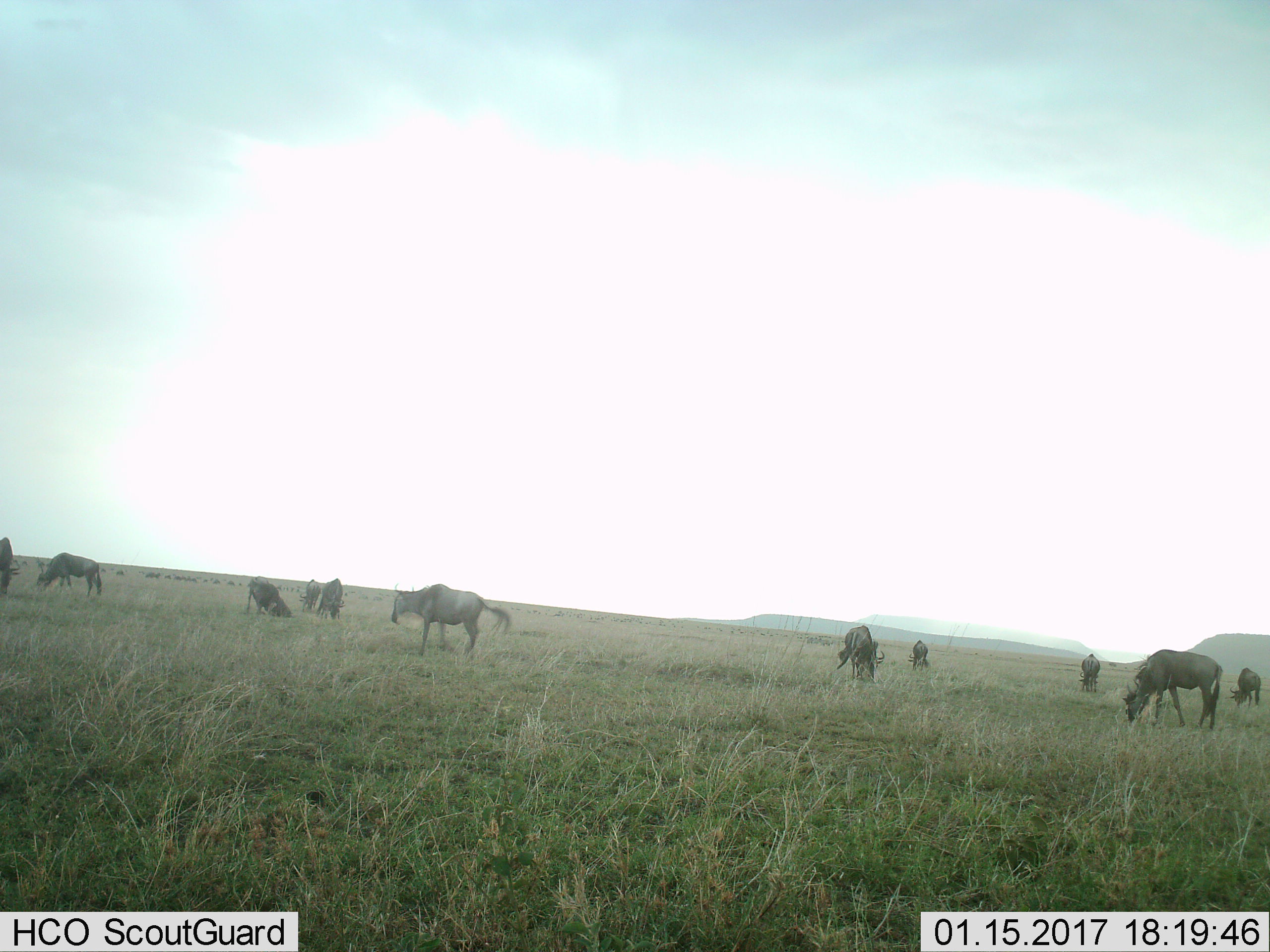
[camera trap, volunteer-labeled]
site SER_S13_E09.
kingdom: Animalia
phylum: Chordata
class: Mammalia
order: Artiodactyla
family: Bovidae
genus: Connochaetes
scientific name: Connochaetes taurinus taurinus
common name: blue wildebeest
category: wildebeestblue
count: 11-50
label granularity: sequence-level